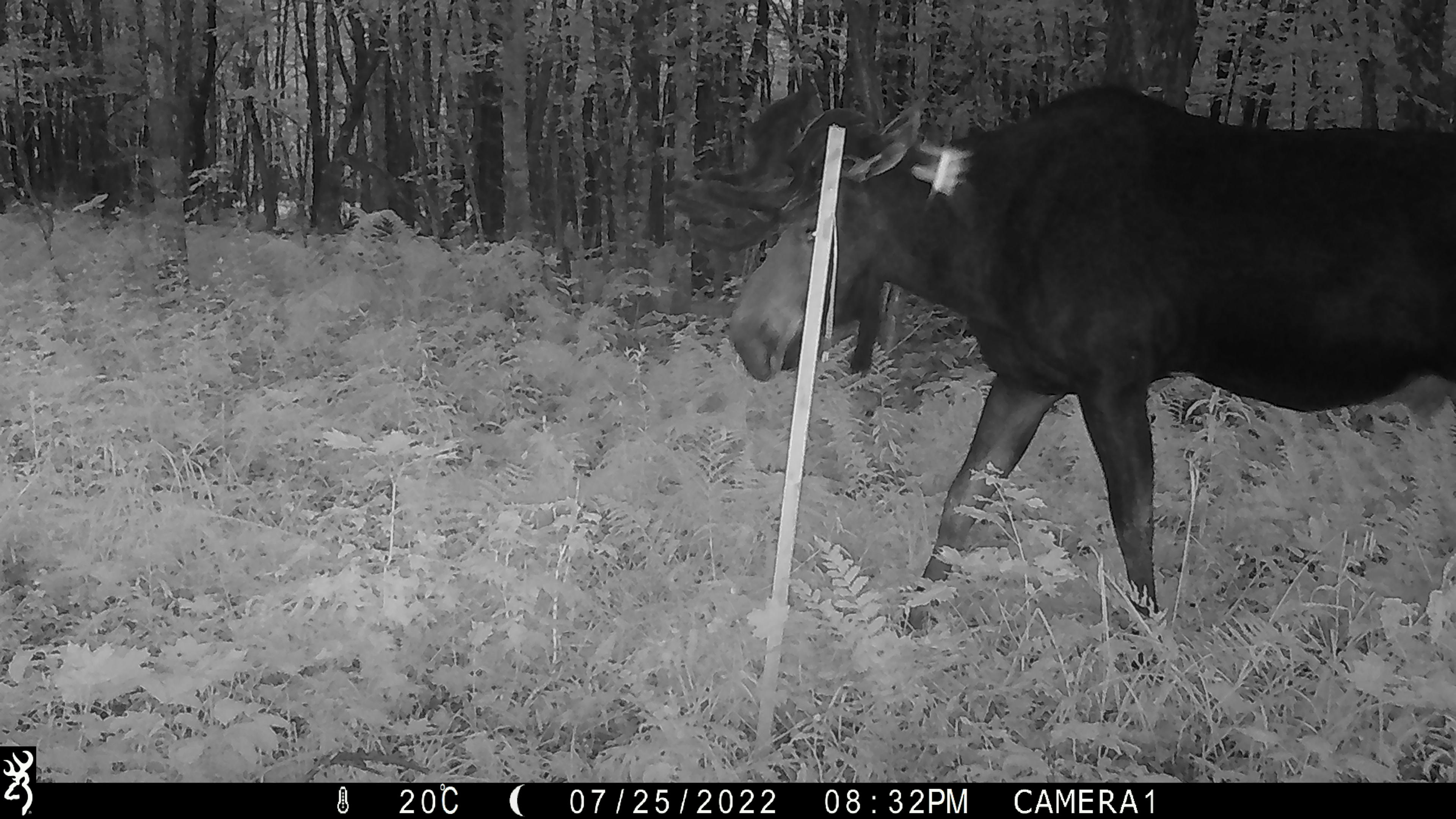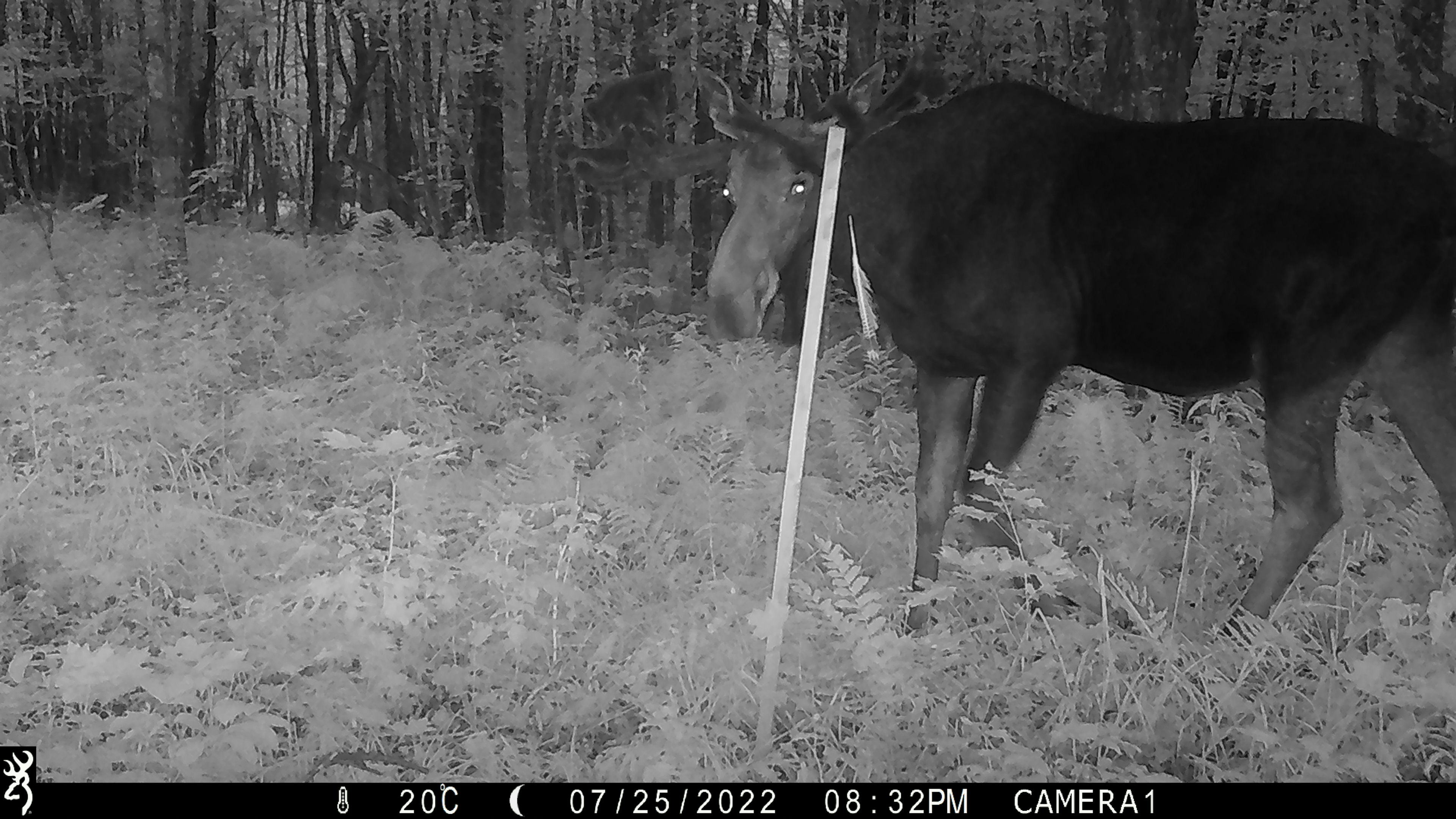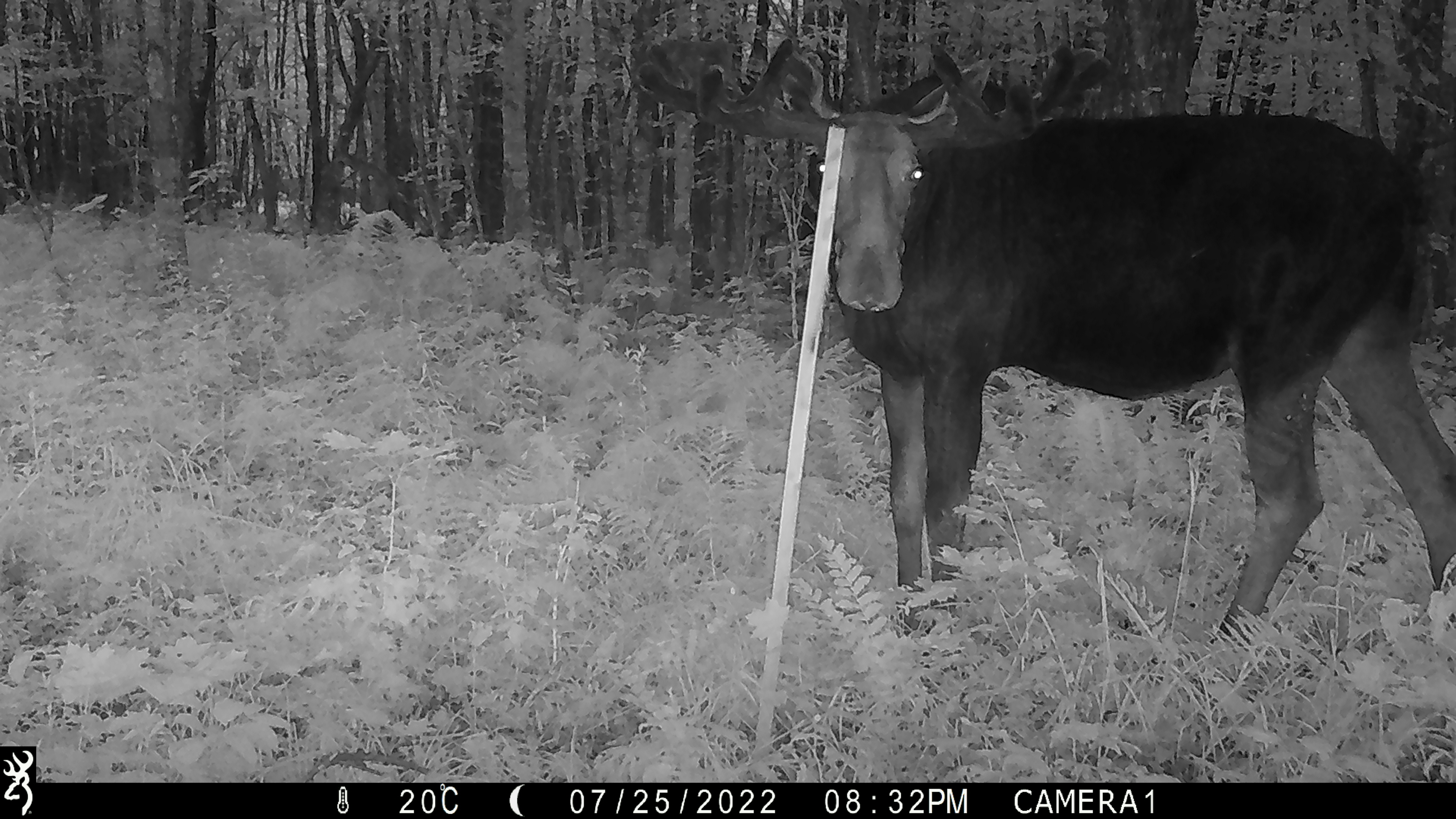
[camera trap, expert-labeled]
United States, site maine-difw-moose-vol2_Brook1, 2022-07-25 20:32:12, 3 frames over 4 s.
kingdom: Animalia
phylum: Chordata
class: Mammalia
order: Artiodactyla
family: Cervidae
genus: Alces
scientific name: Alces alces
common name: moose